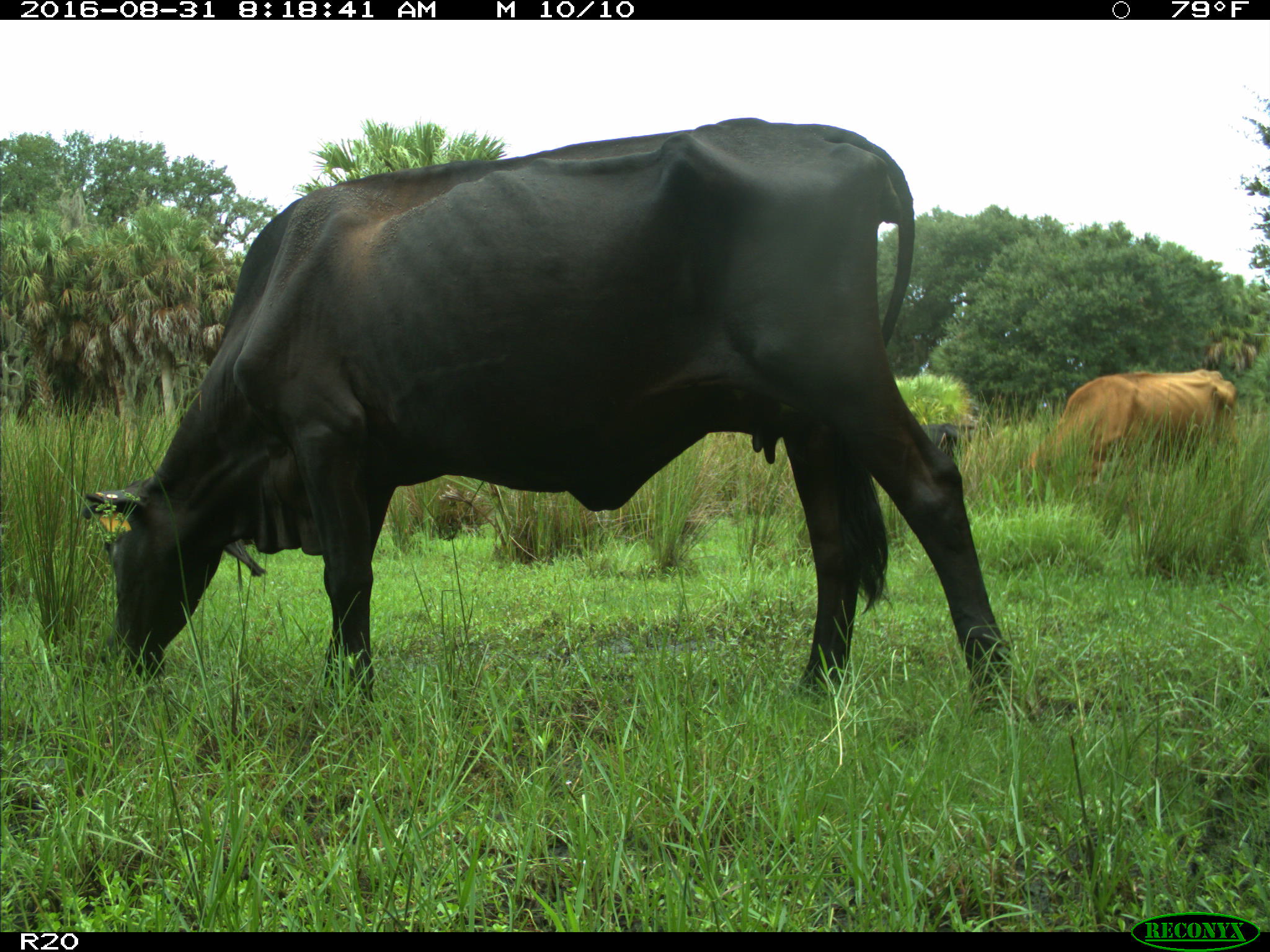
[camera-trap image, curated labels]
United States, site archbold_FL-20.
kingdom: Animalia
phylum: Chordata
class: Mammalia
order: Artiodactyla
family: Bovidae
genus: Bos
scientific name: Bos taurus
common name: domestic cow